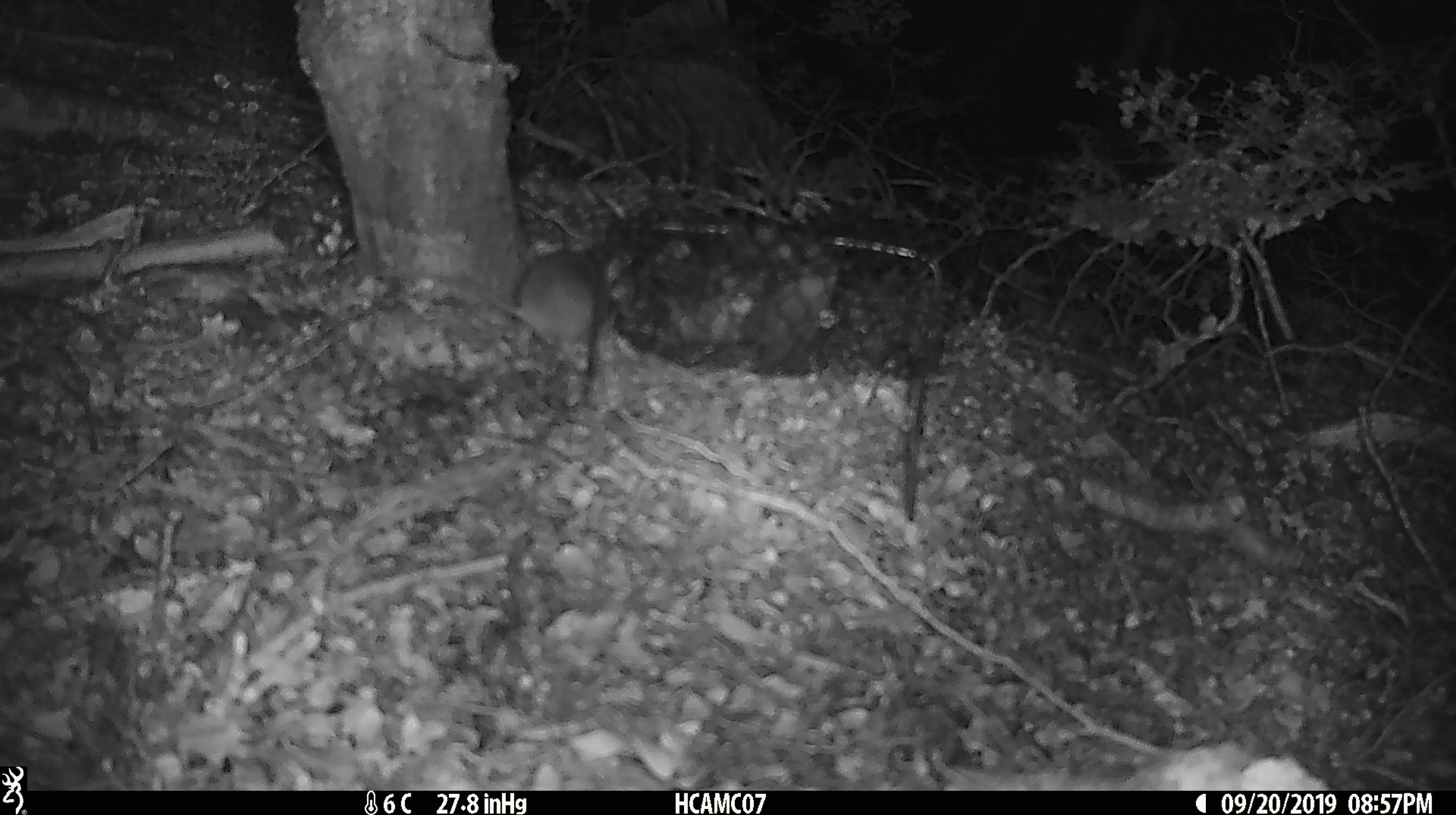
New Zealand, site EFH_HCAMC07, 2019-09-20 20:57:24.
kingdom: Animalia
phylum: Chordata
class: Mammalia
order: Rodentia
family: Muridae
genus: Mus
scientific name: Mus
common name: mouse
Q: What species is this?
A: Mouse (Mus).